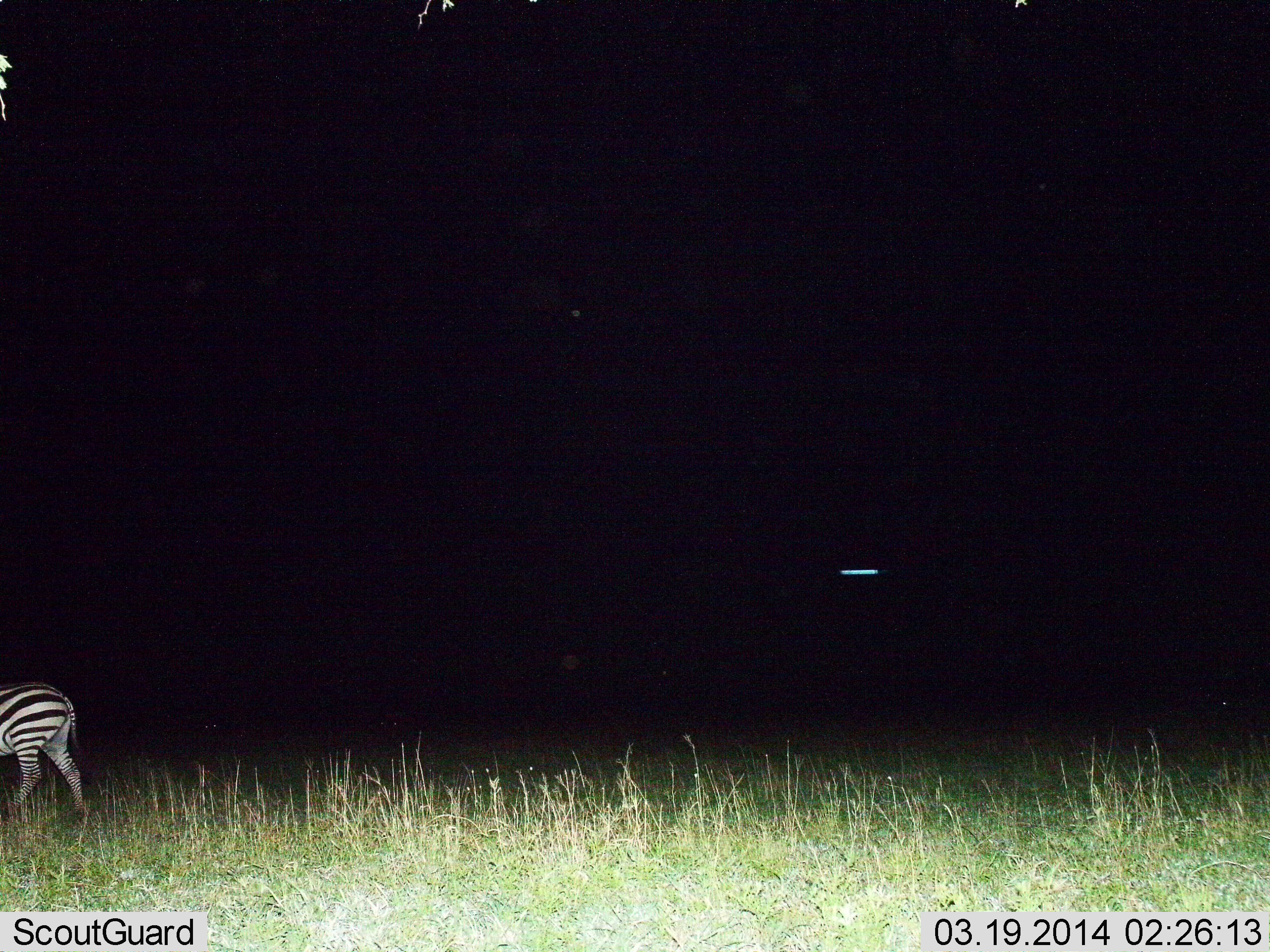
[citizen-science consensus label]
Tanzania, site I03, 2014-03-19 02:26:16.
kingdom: Animalia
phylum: Chordata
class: Mammalia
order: Perissodactyla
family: Equidae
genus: Equus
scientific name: Equus quagga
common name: plains zebra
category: zebra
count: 1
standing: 30%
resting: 0%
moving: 70%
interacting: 0%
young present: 0%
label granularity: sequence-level